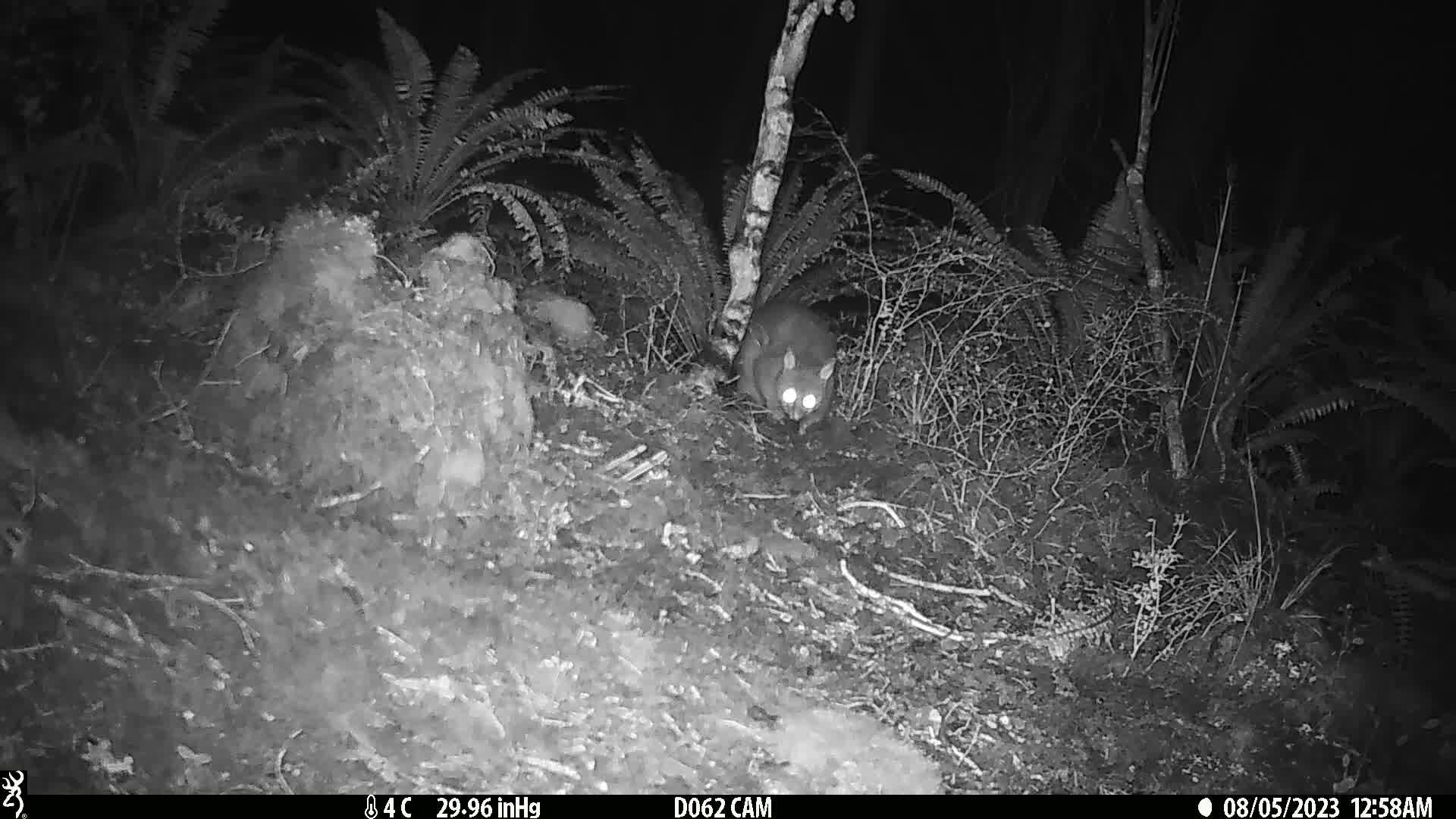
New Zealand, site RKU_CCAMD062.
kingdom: Animalia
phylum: Chordata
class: Mammalia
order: Diprotodontia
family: Phalangeridae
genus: Trichosurus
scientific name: Trichosurus vulpecula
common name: common brushtail possum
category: possum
Possum (common brushtail possum) (Trichosurus vulpecula).